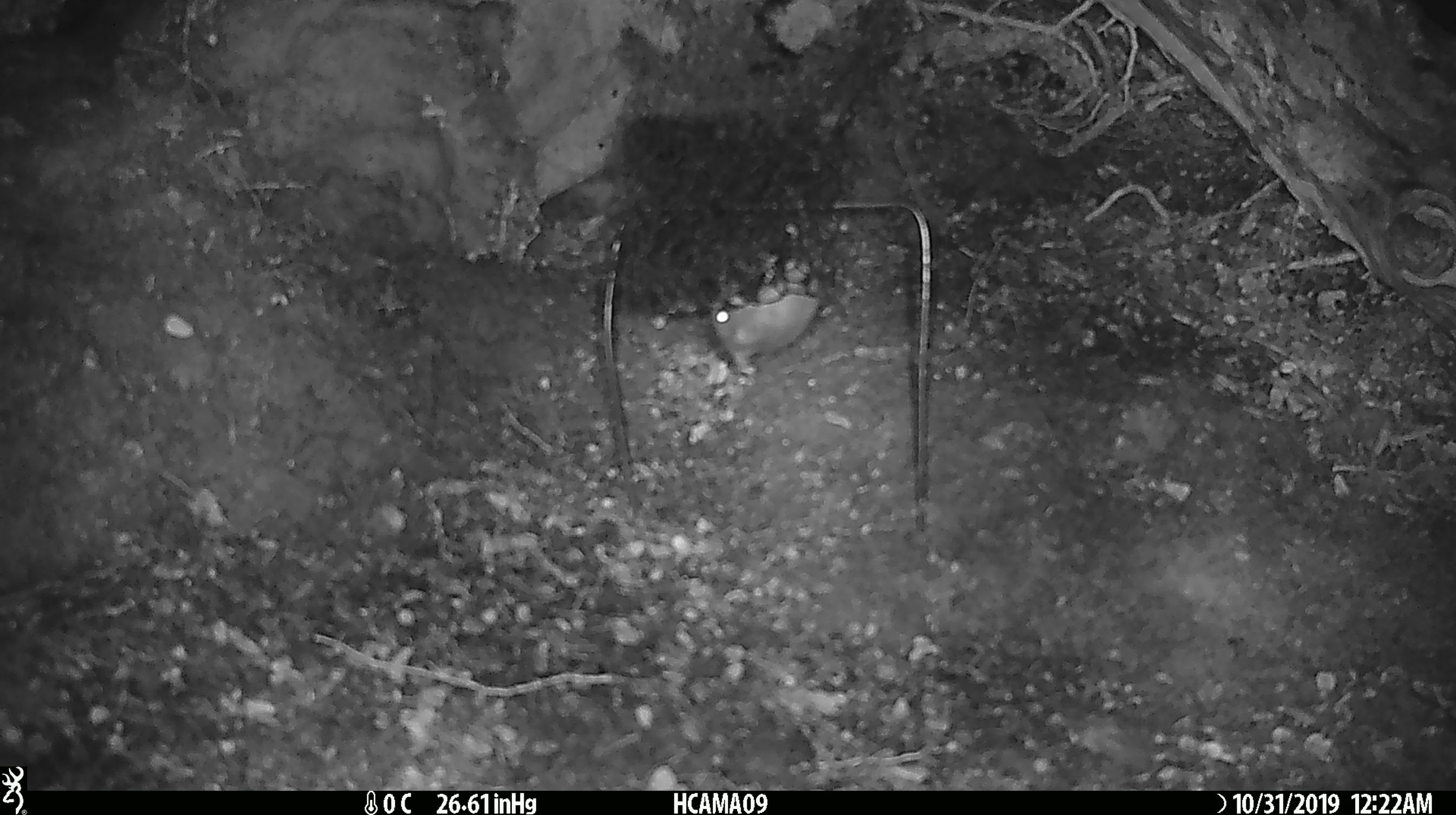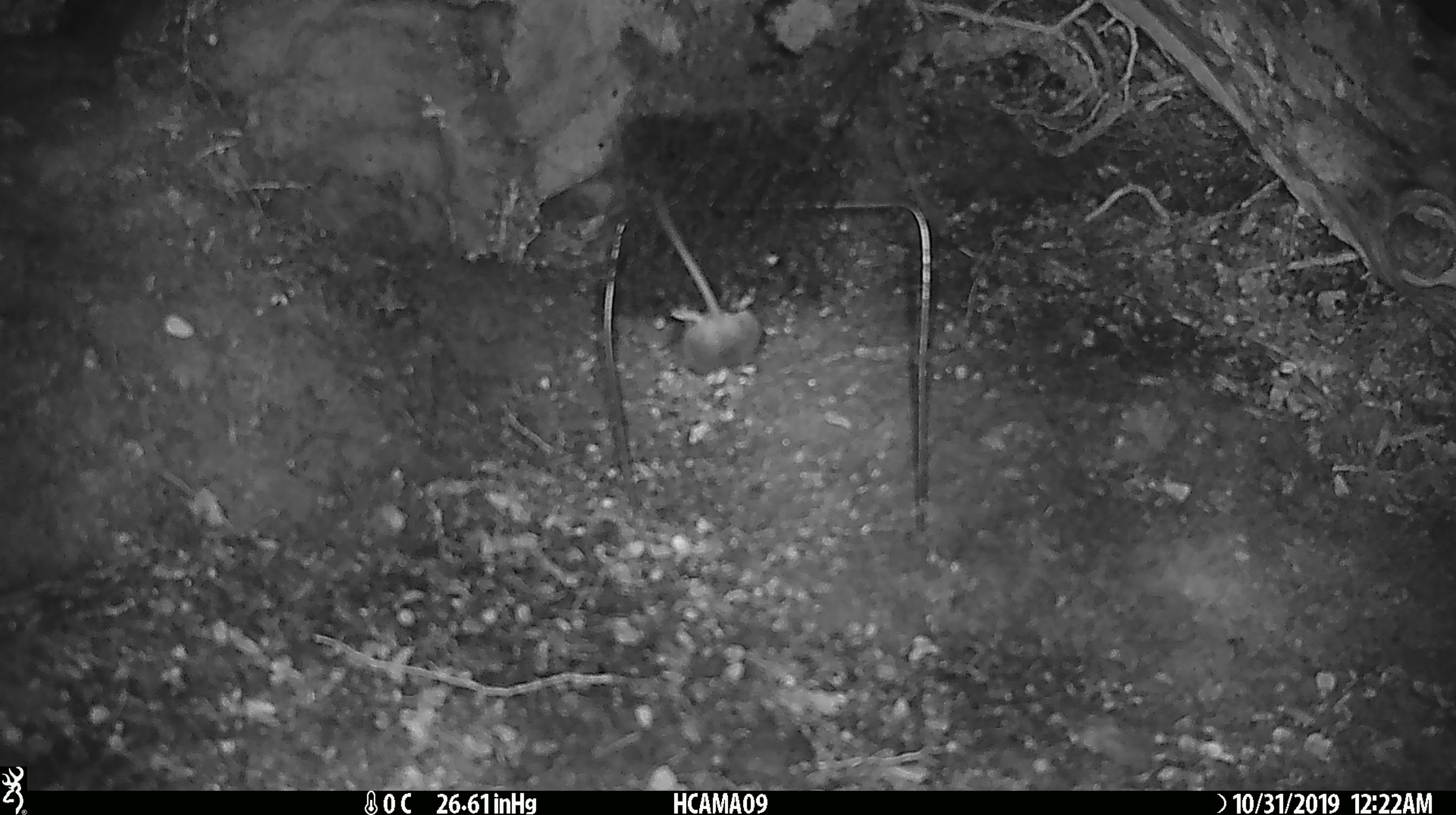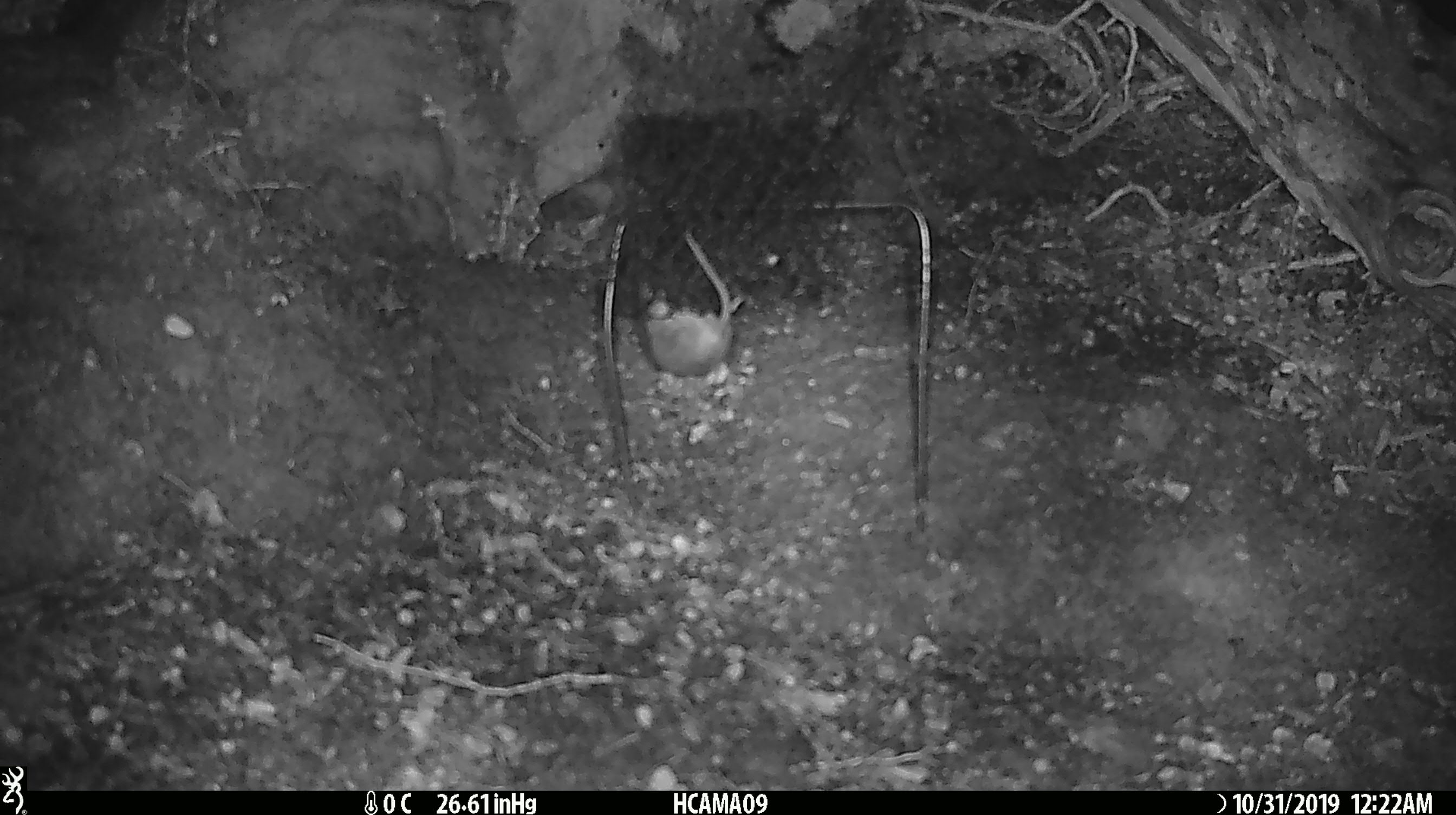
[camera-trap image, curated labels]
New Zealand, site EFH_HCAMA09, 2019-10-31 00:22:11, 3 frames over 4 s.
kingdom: Animalia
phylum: Chordata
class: Mammalia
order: Rodentia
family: Muridae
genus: Mus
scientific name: Mus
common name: mouse